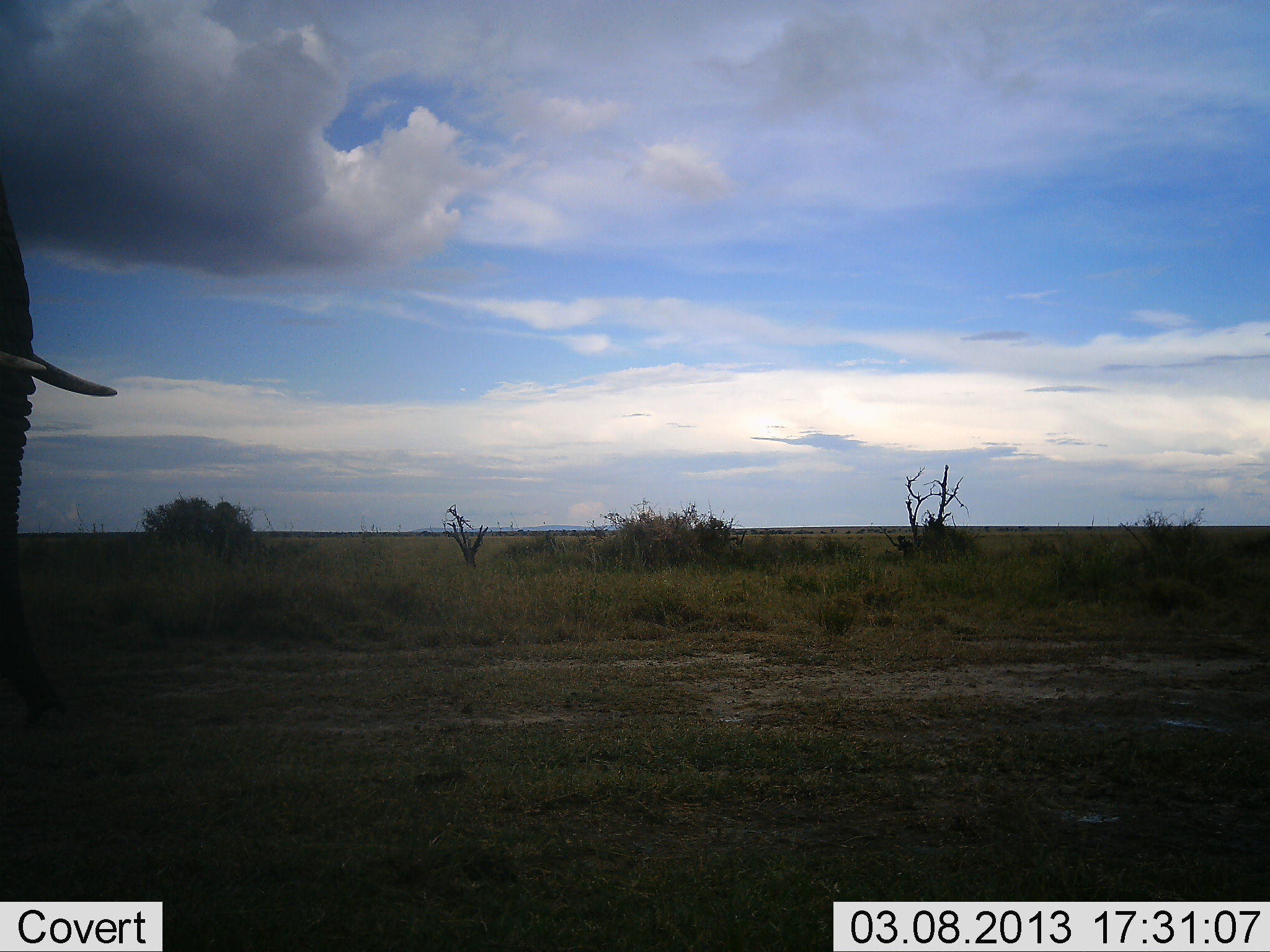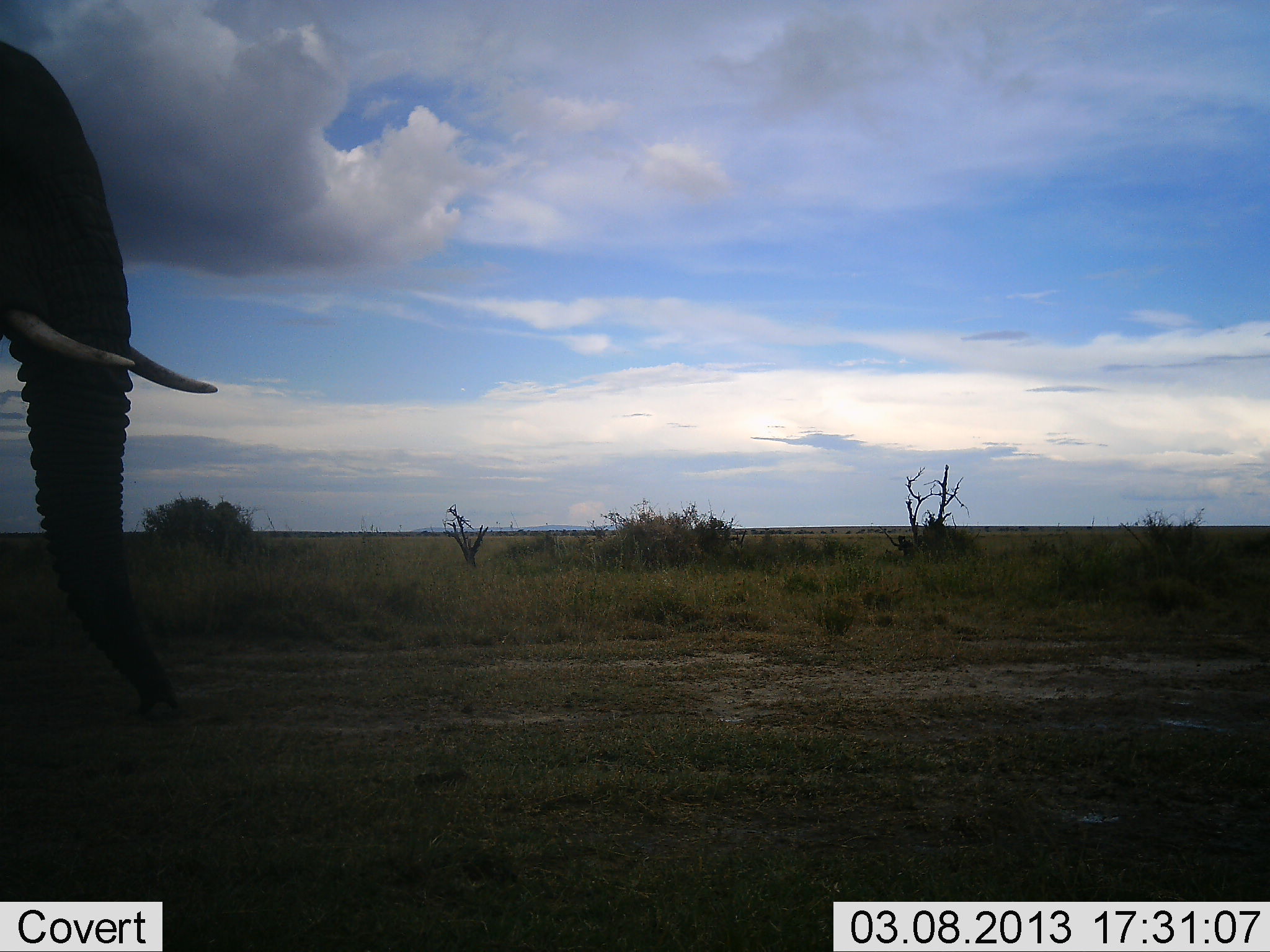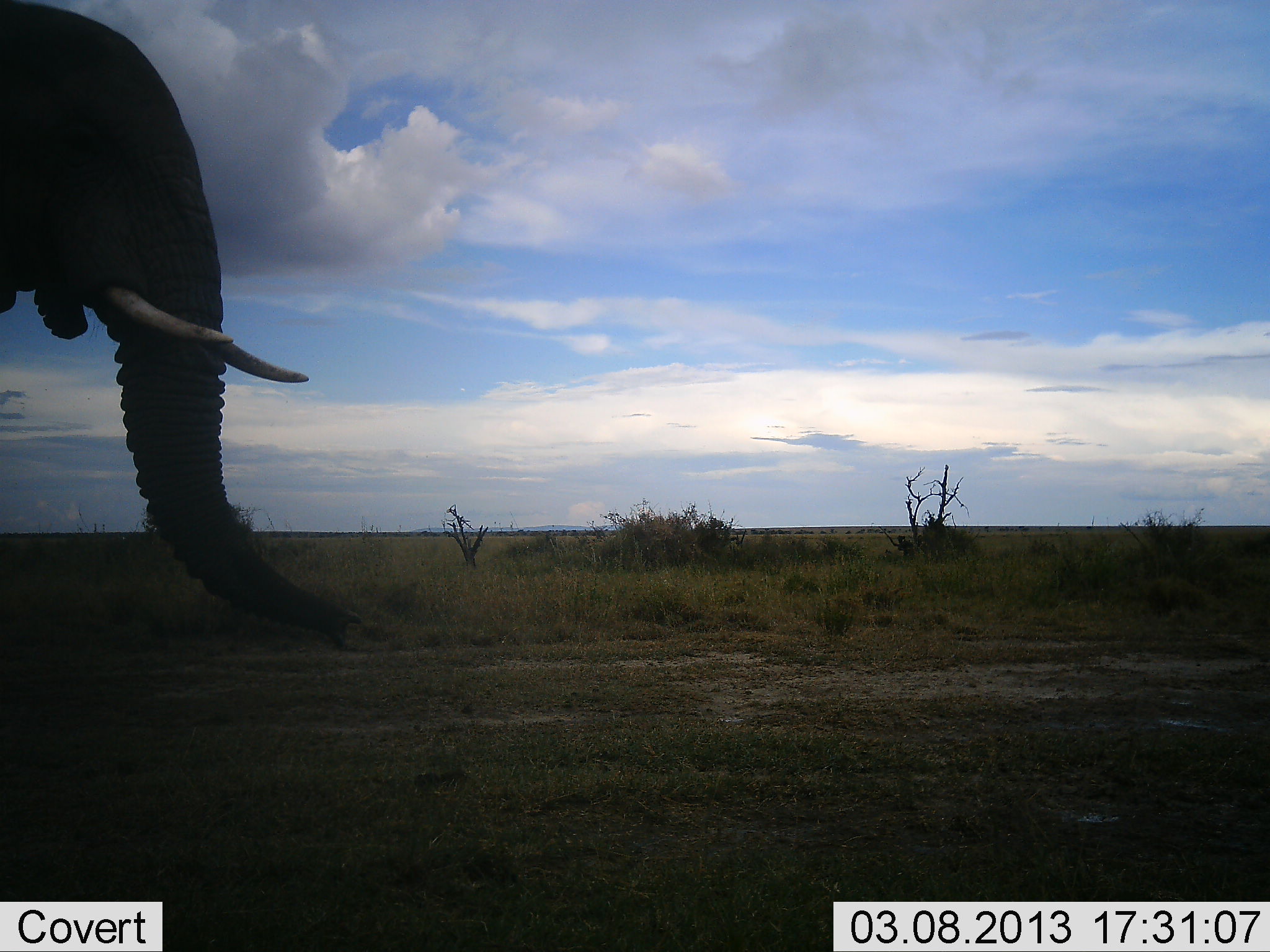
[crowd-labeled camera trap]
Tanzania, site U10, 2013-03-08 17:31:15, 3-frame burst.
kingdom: Animalia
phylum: Chordata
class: Mammalia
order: Proboscidea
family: Elephantidae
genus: Loxodonta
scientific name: Loxodonta africana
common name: african bush elephant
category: elephant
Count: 1.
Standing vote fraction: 12%.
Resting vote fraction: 0%.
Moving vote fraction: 94%.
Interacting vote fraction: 0%.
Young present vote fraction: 0%.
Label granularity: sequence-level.